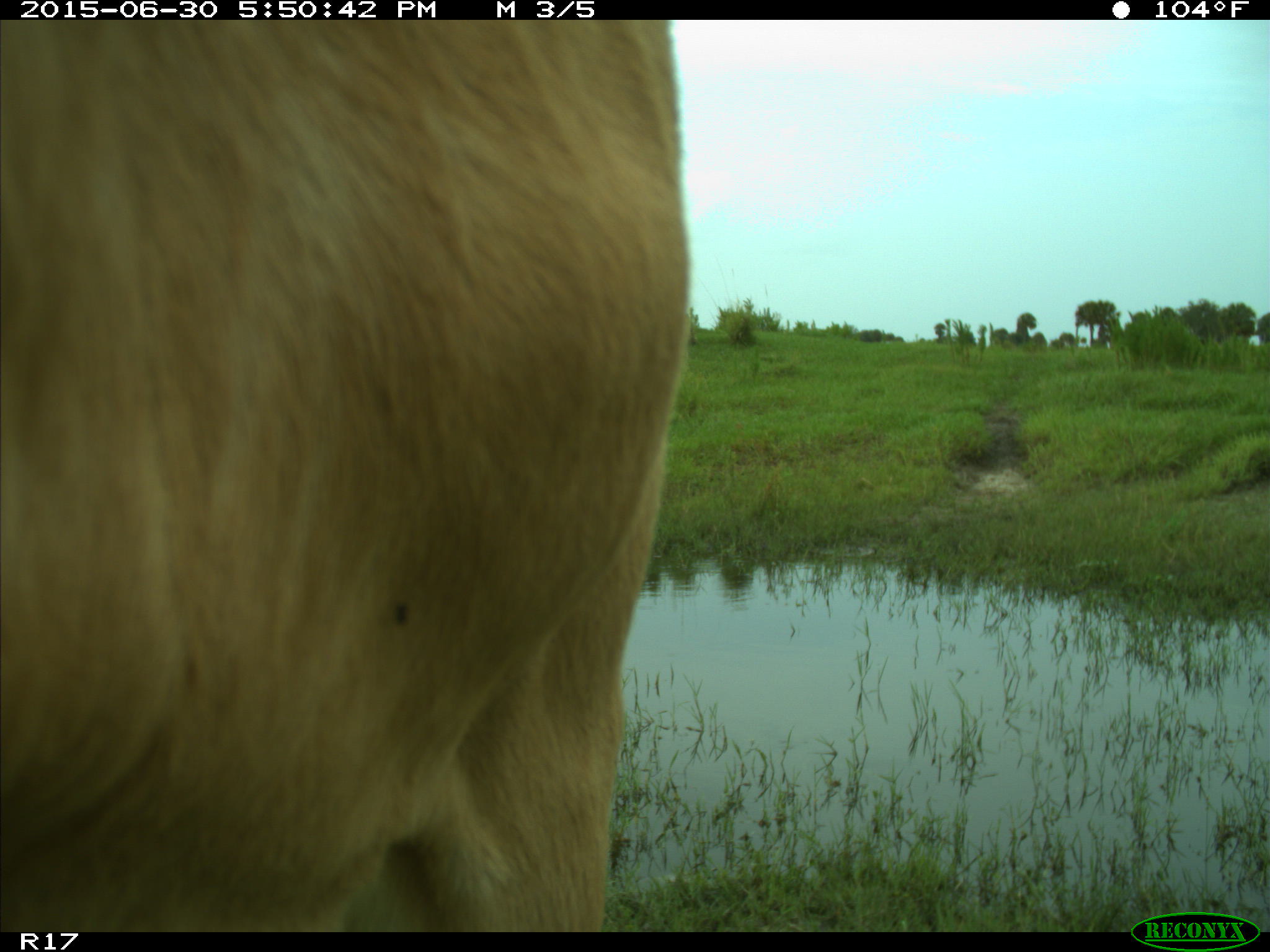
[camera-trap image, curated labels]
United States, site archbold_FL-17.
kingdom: Animalia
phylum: Chordata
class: Mammalia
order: Artiodactyla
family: Bovidae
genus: Bos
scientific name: Bos taurus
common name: domestic cow